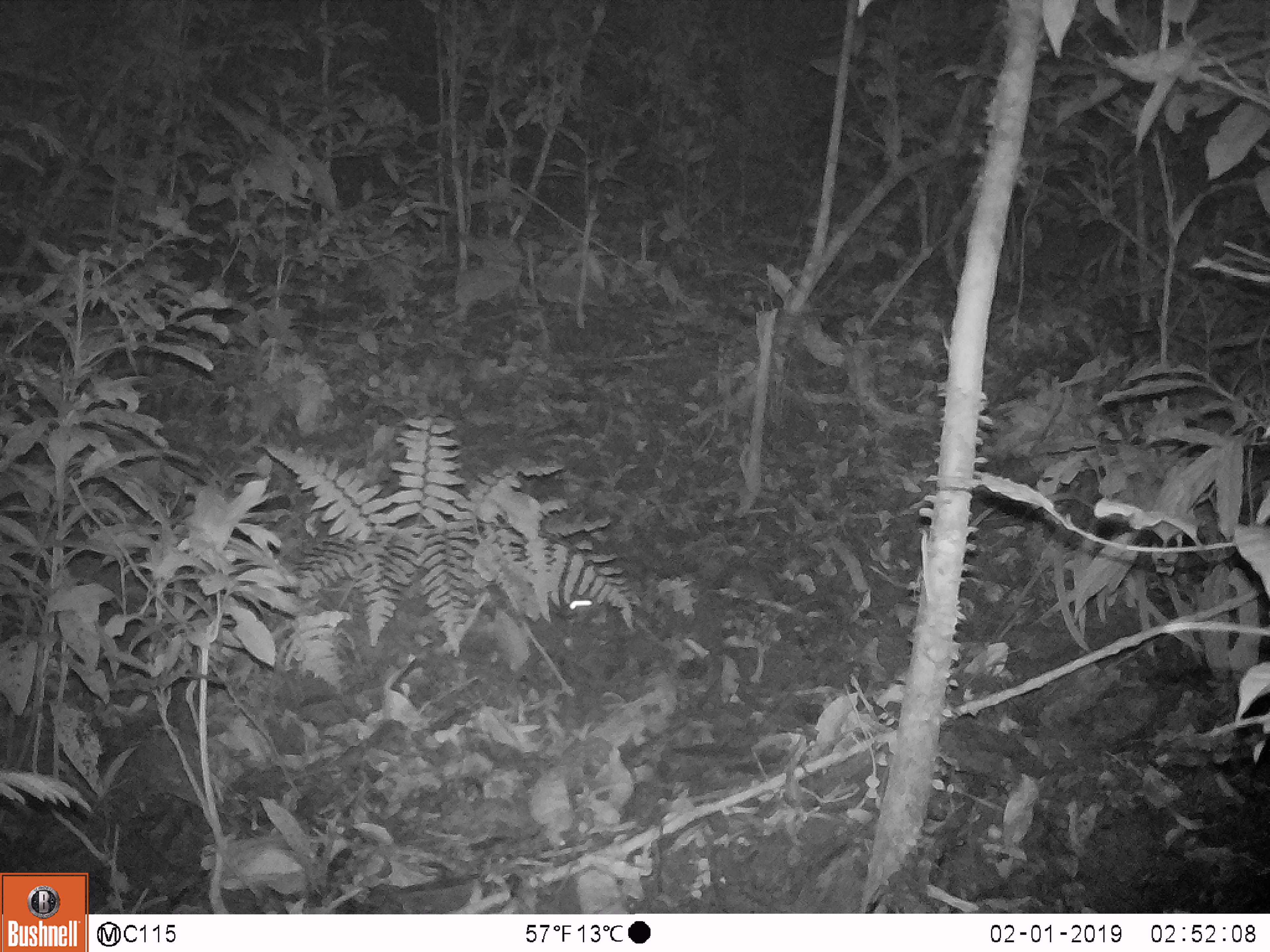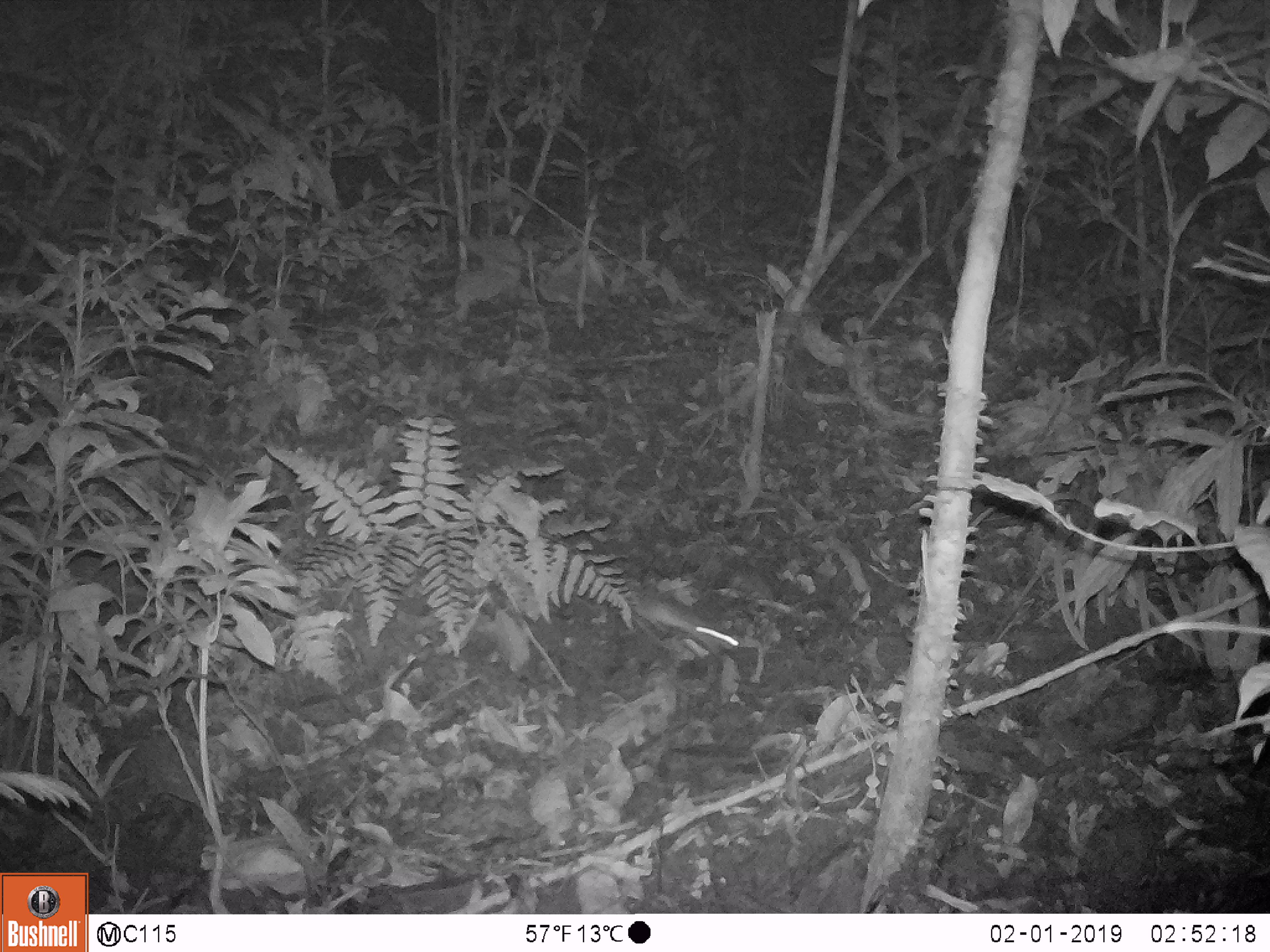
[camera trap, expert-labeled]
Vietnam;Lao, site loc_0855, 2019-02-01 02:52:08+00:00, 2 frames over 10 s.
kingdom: Animalia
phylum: Chordata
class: Mammalia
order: Rodentia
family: Muridae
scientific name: Muridae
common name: old-world mice and rats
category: unidentified murid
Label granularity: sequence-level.